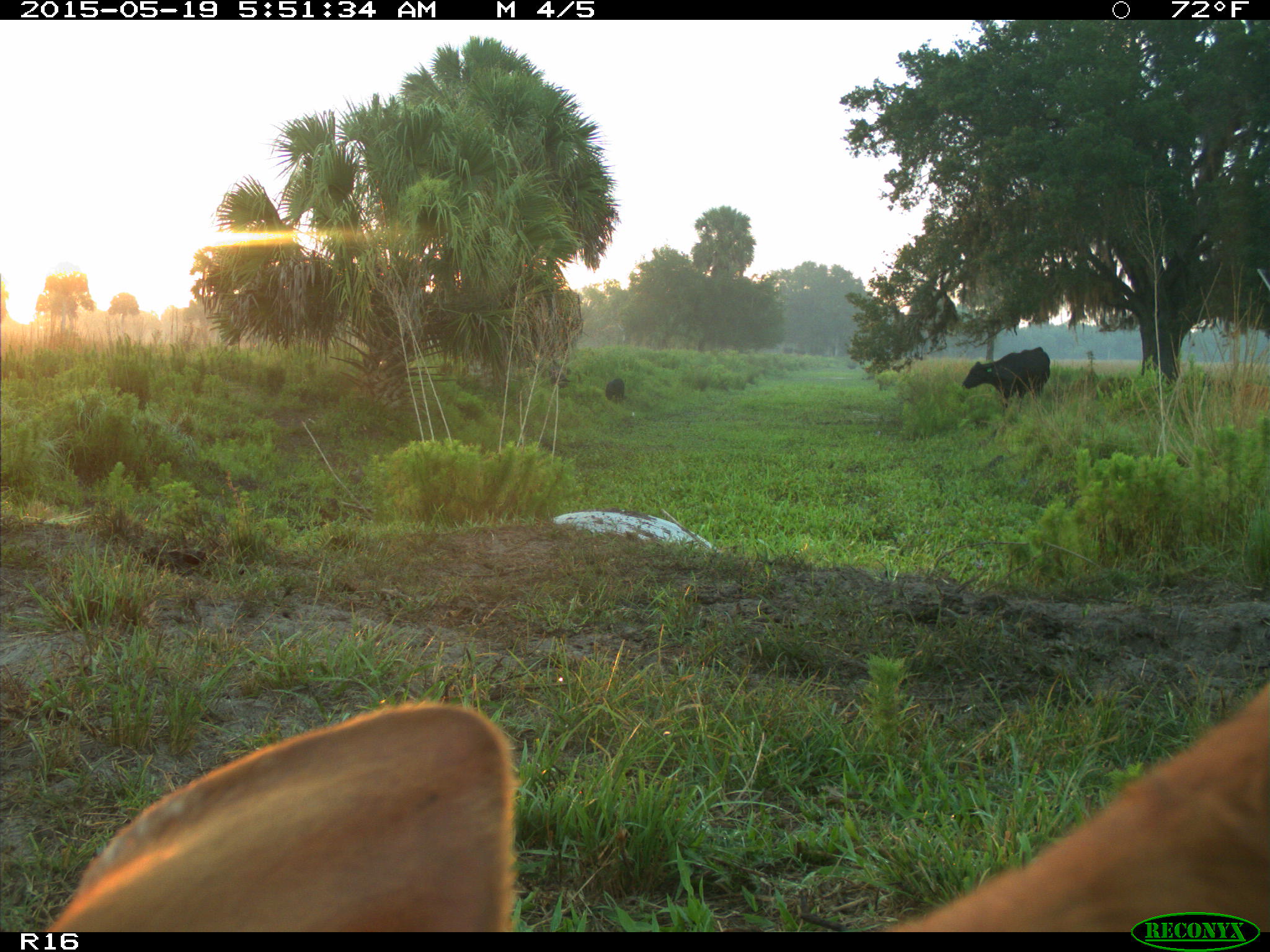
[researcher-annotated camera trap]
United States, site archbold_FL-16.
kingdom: Animalia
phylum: Chordata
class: Mammalia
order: Artiodactyla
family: Suidae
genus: Sus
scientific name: Sus scrofa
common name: wild boar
Sus scrofa (wild boar).